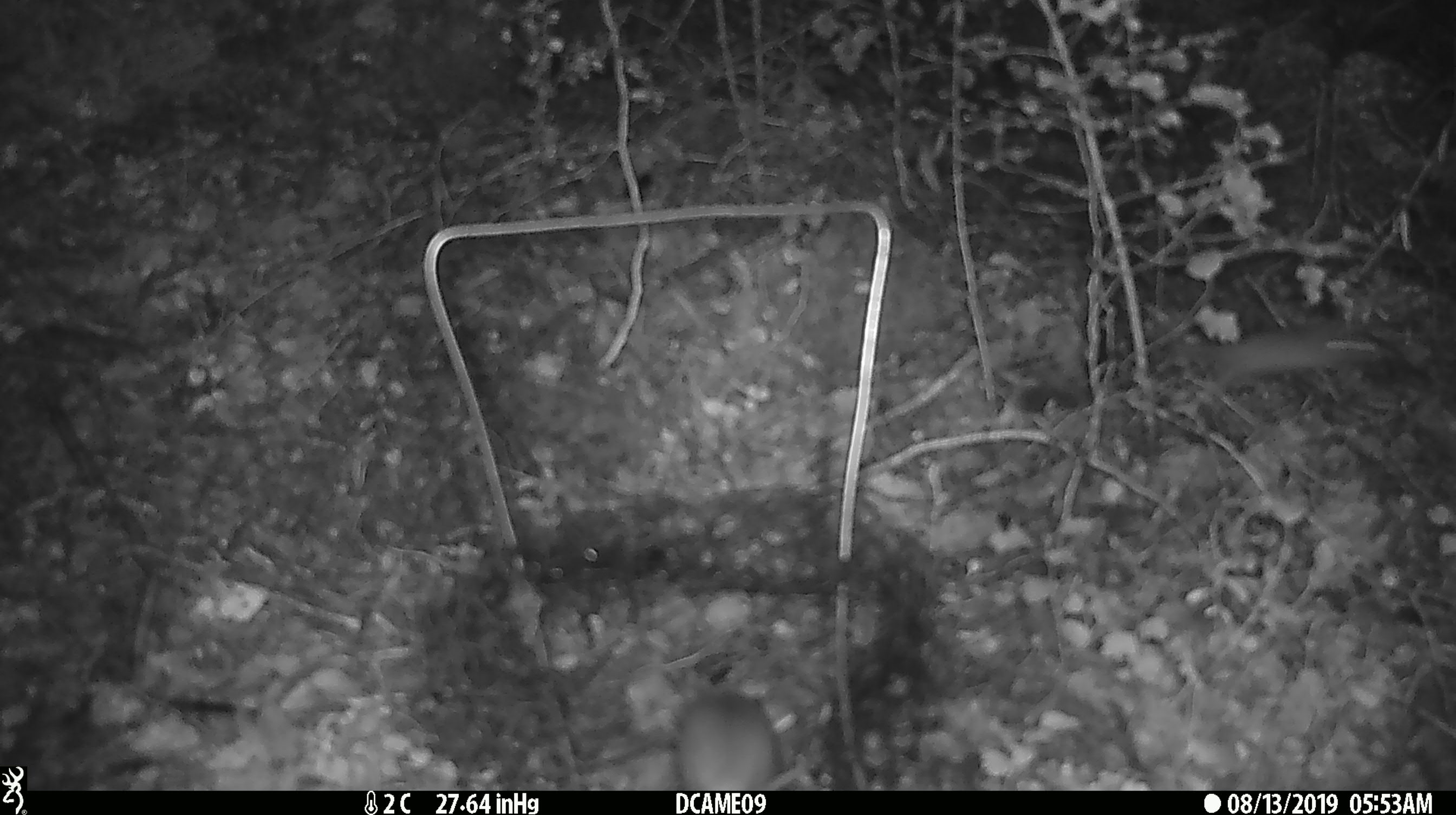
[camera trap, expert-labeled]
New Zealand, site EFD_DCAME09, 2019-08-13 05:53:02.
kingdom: Animalia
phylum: Chordata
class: Mammalia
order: Rodentia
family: Muridae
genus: Mus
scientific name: Mus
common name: mouse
Mouse (Mus).